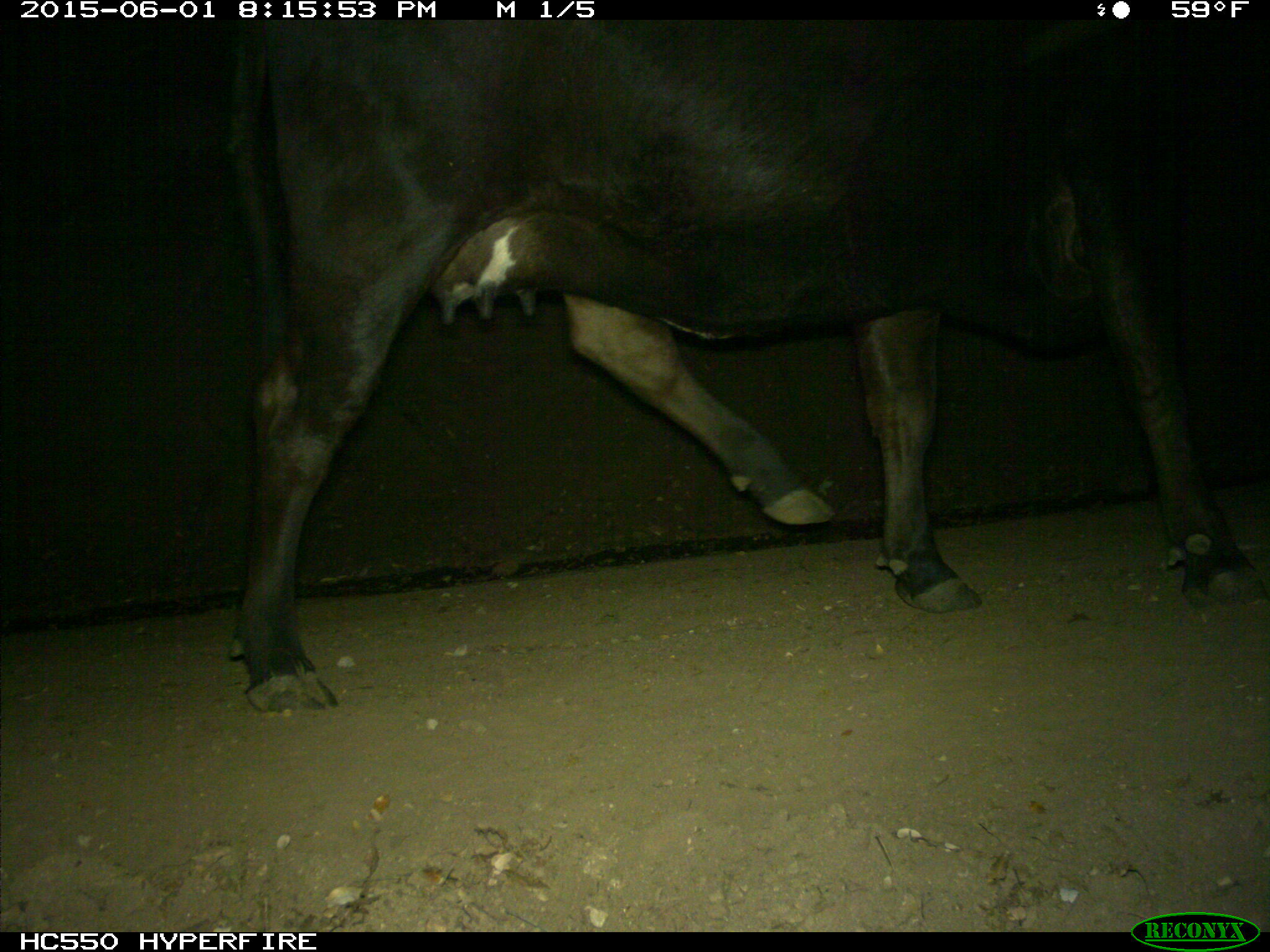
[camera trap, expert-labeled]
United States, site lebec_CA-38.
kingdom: Animalia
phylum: Chordata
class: Mammalia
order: Artiodactyla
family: Bovidae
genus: Bos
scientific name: Bos taurus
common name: domestic cow